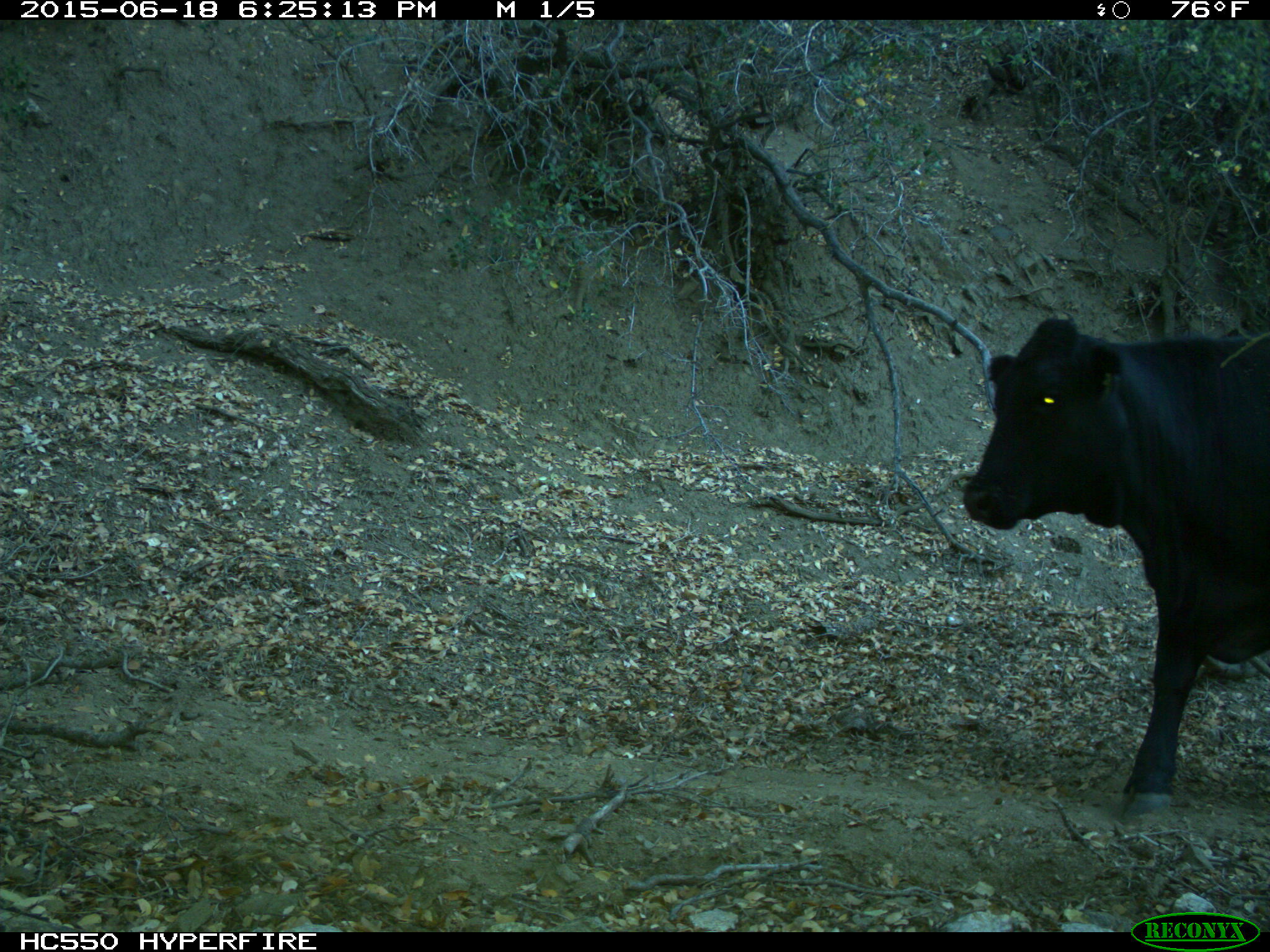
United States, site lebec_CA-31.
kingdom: Animalia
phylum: Chordata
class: Mammalia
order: Artiodactyla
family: Bovidae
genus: Bos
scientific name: Bos taurus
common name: domestic cow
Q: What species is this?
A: Bos taurus (domestic cow).